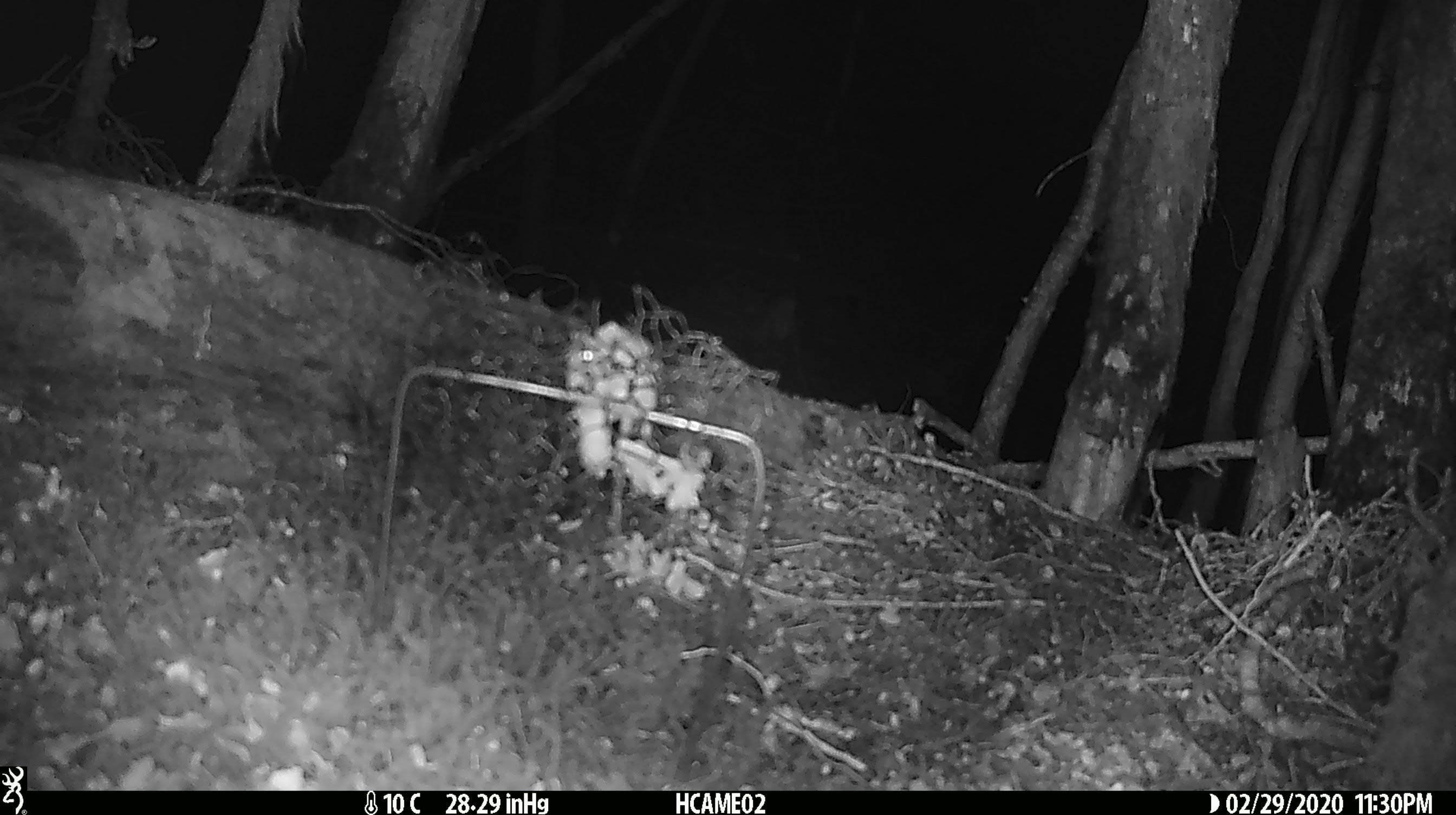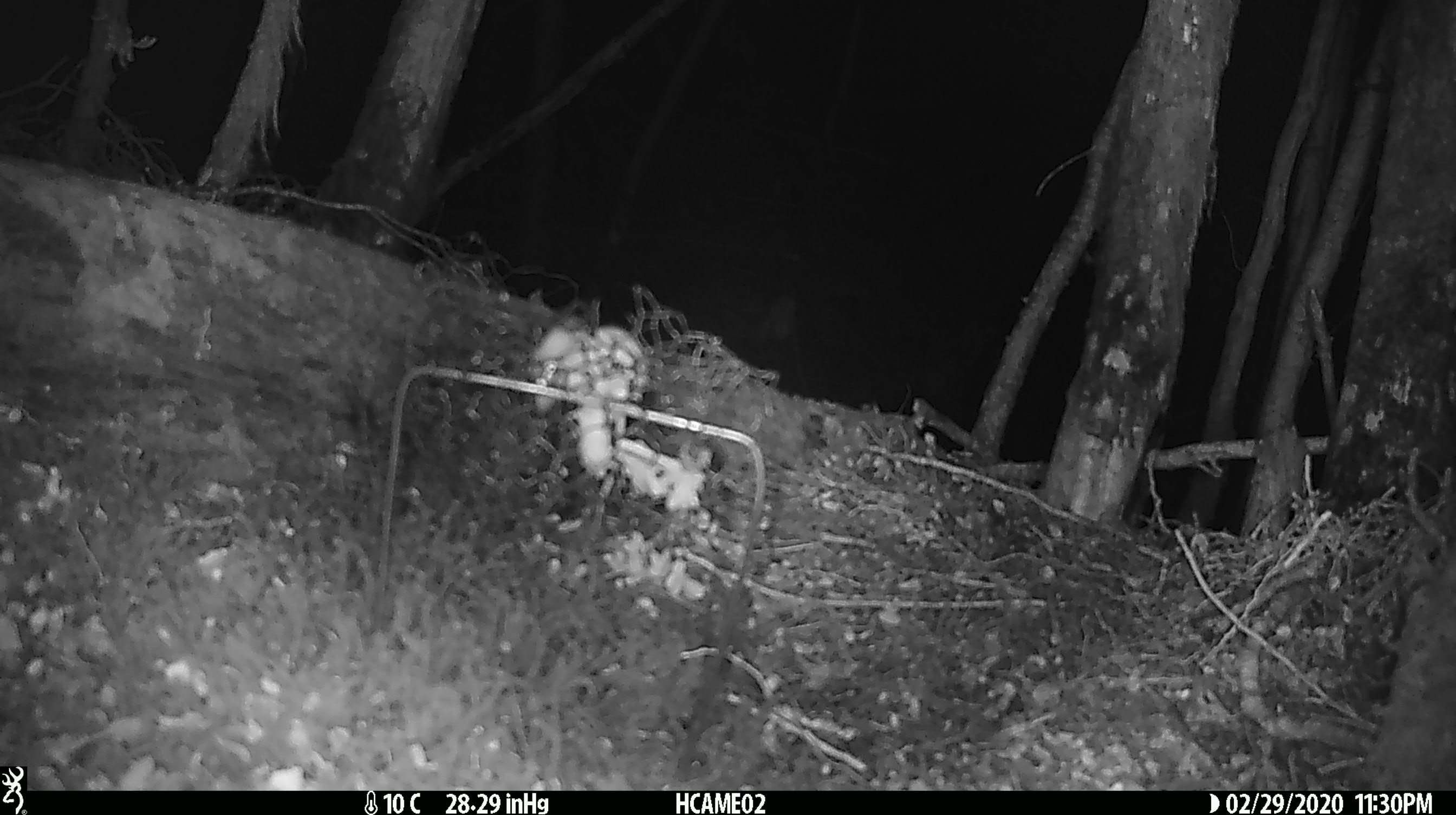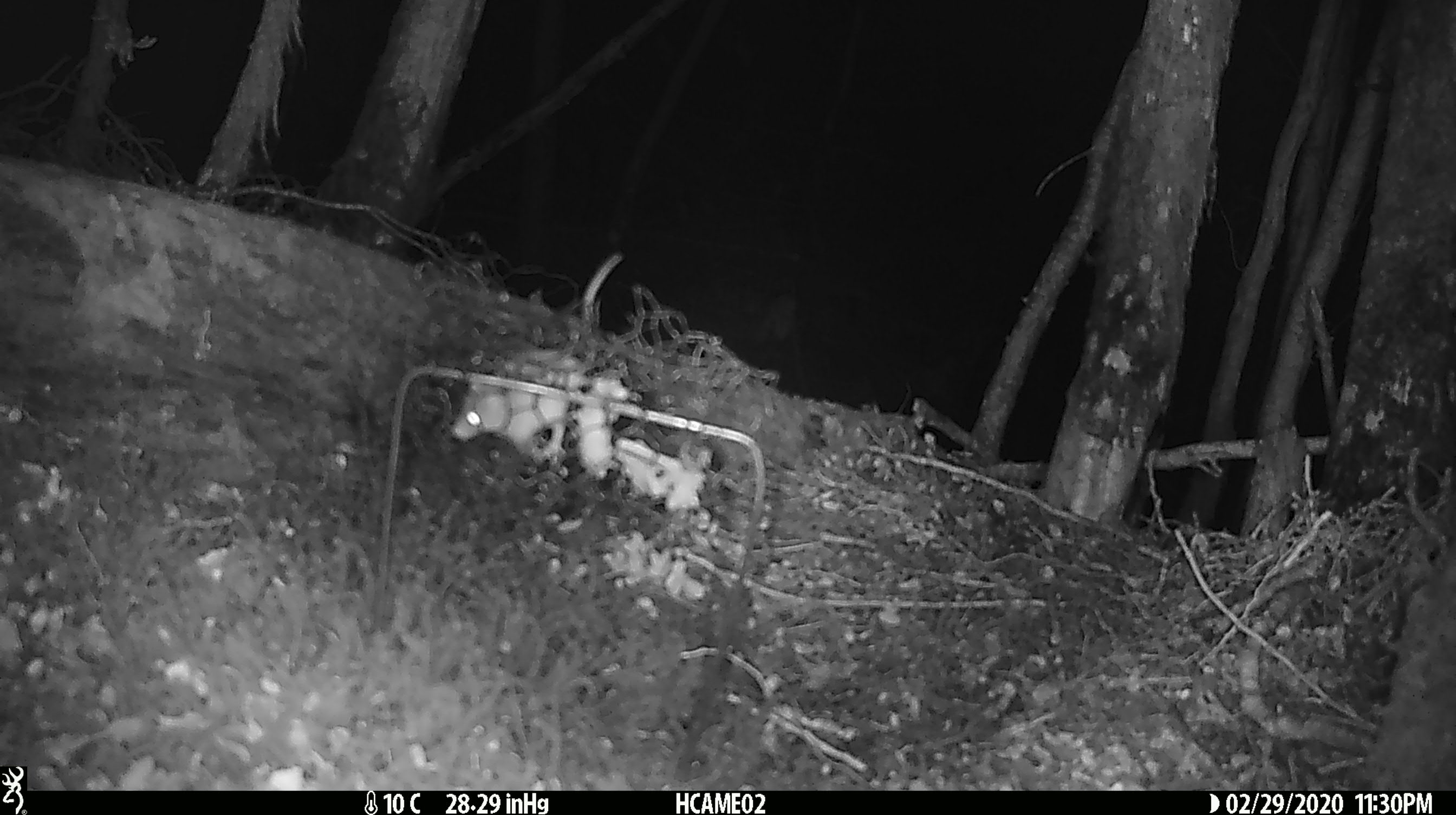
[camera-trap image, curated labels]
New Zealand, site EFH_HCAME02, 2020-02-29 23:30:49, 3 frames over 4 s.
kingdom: Animalia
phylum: Chordata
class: Mammalia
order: Rodentia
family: Muridae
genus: Mus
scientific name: Mus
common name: mouse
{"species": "mouse (Mus)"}